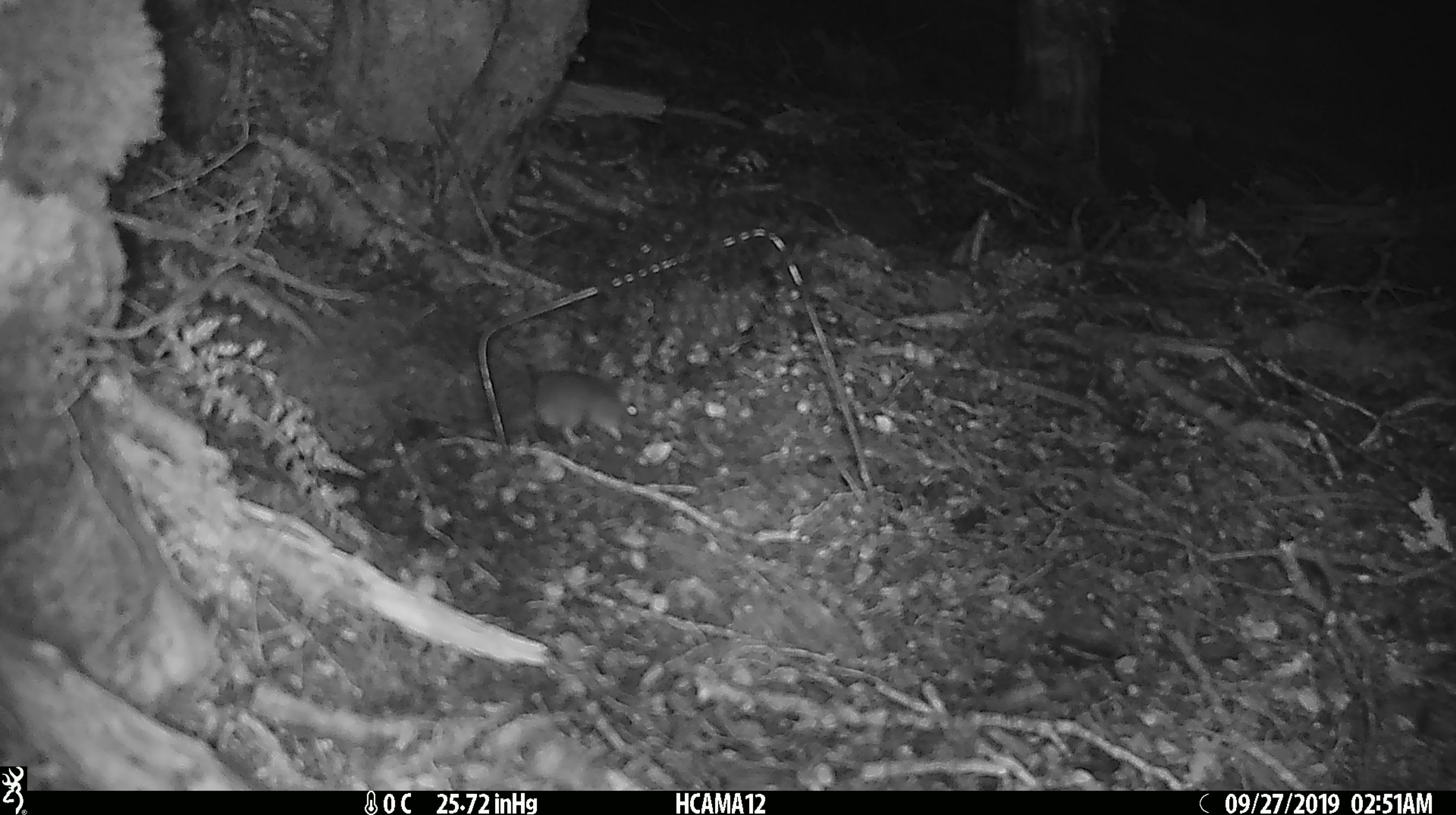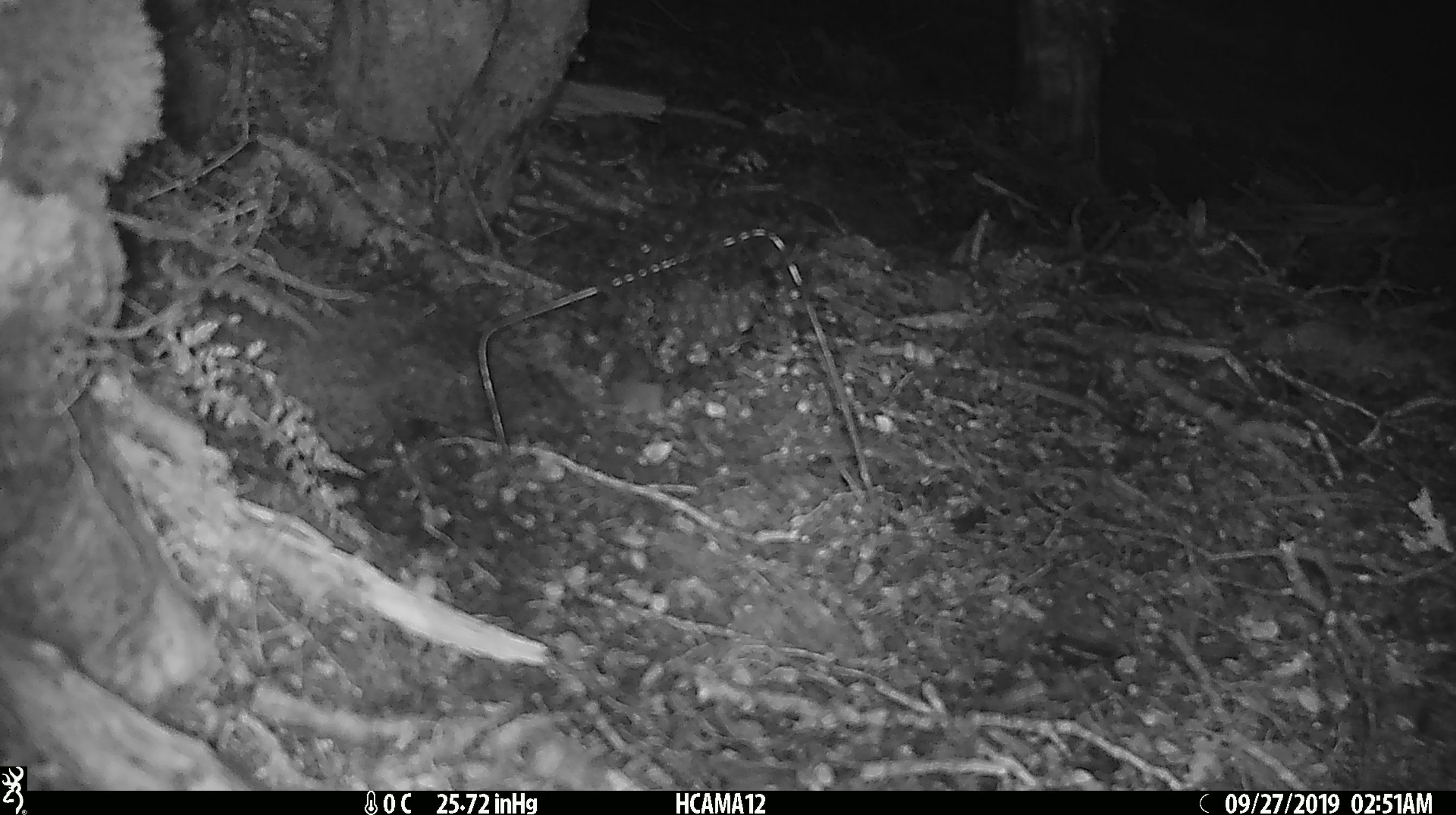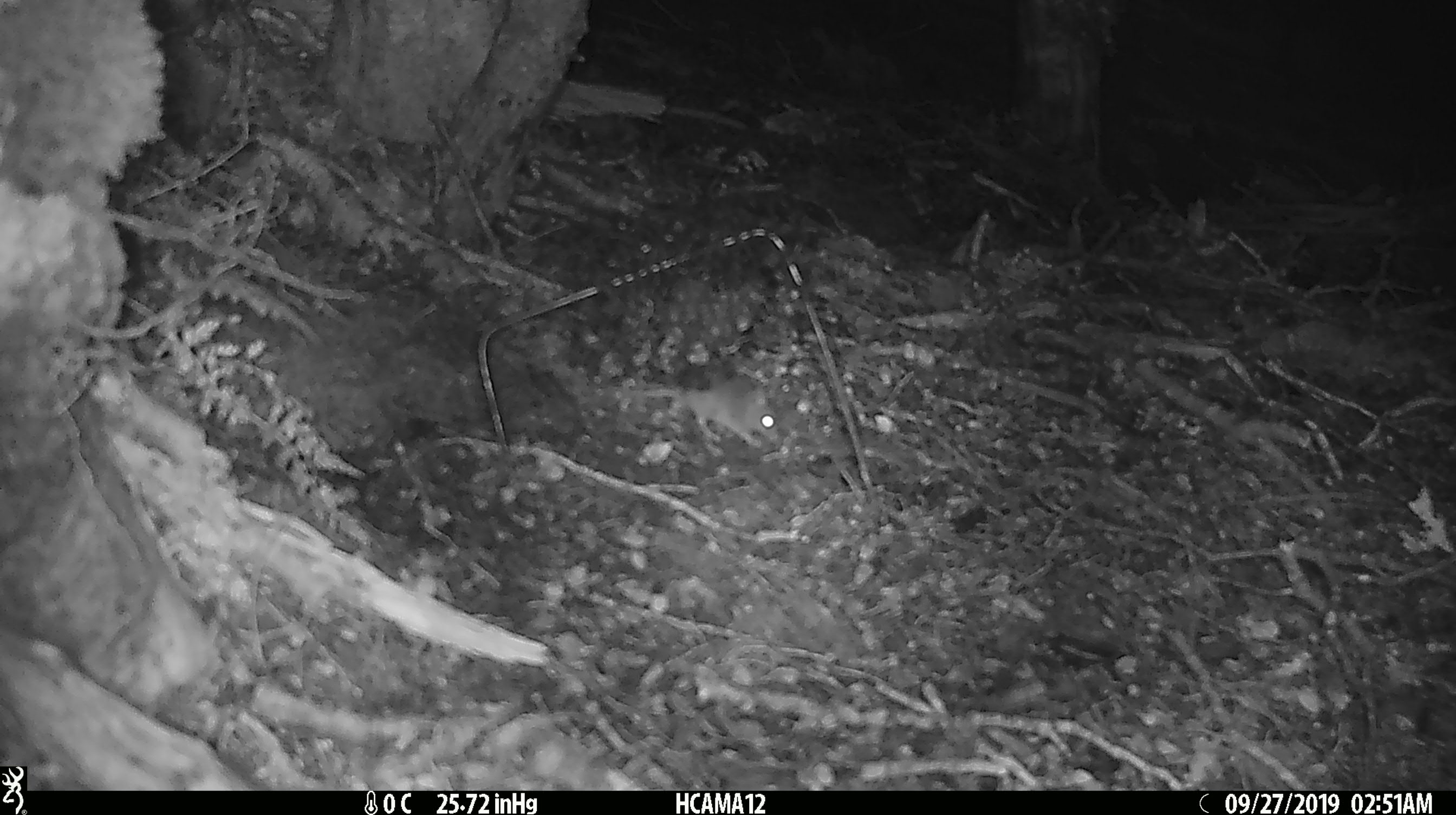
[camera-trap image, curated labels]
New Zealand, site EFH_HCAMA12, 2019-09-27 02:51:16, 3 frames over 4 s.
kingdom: Animalia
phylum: Chordata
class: Mammalia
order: Rodentia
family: Muridae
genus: Mus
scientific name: Mus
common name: mouse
Mouse (Mus).